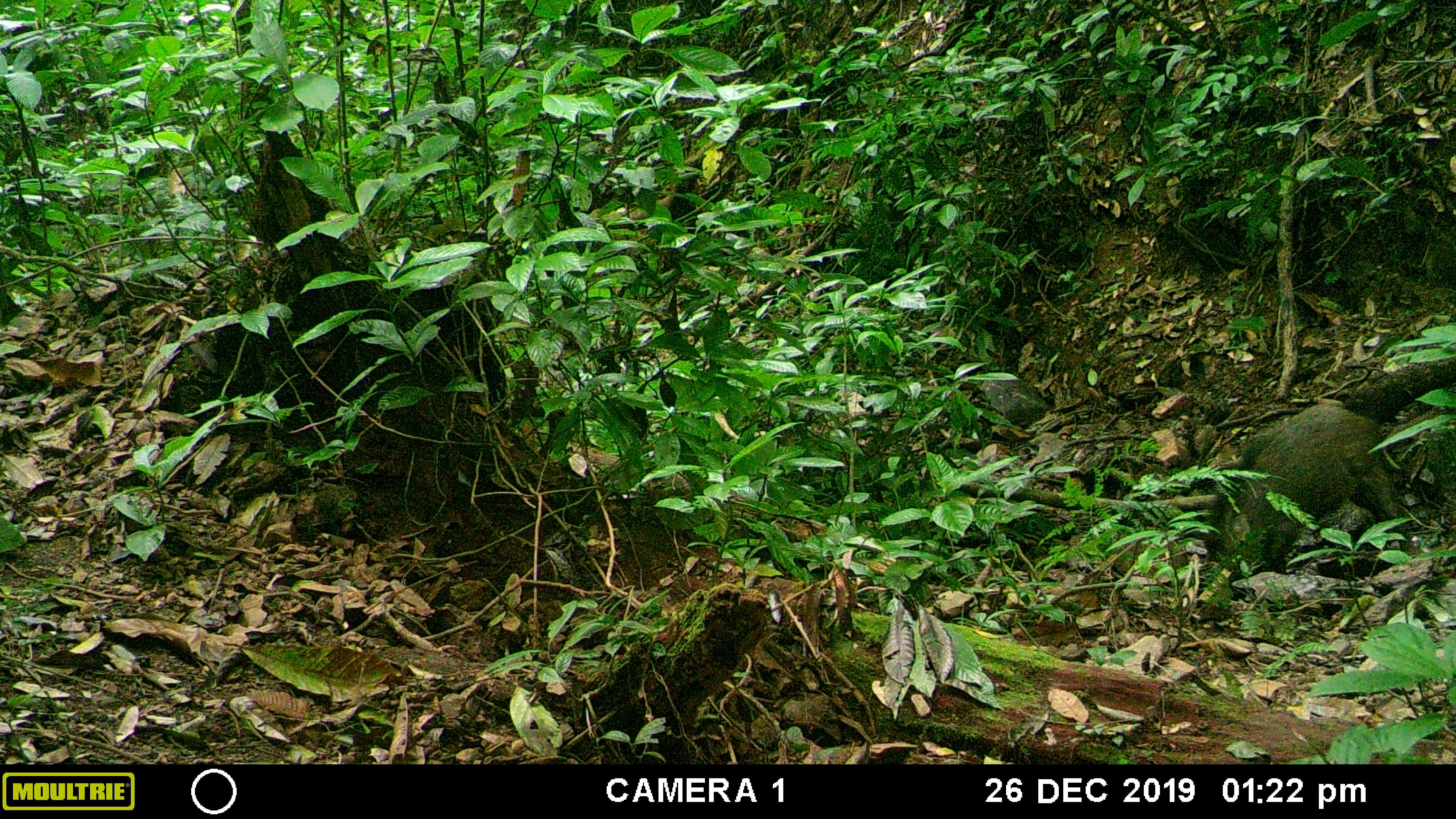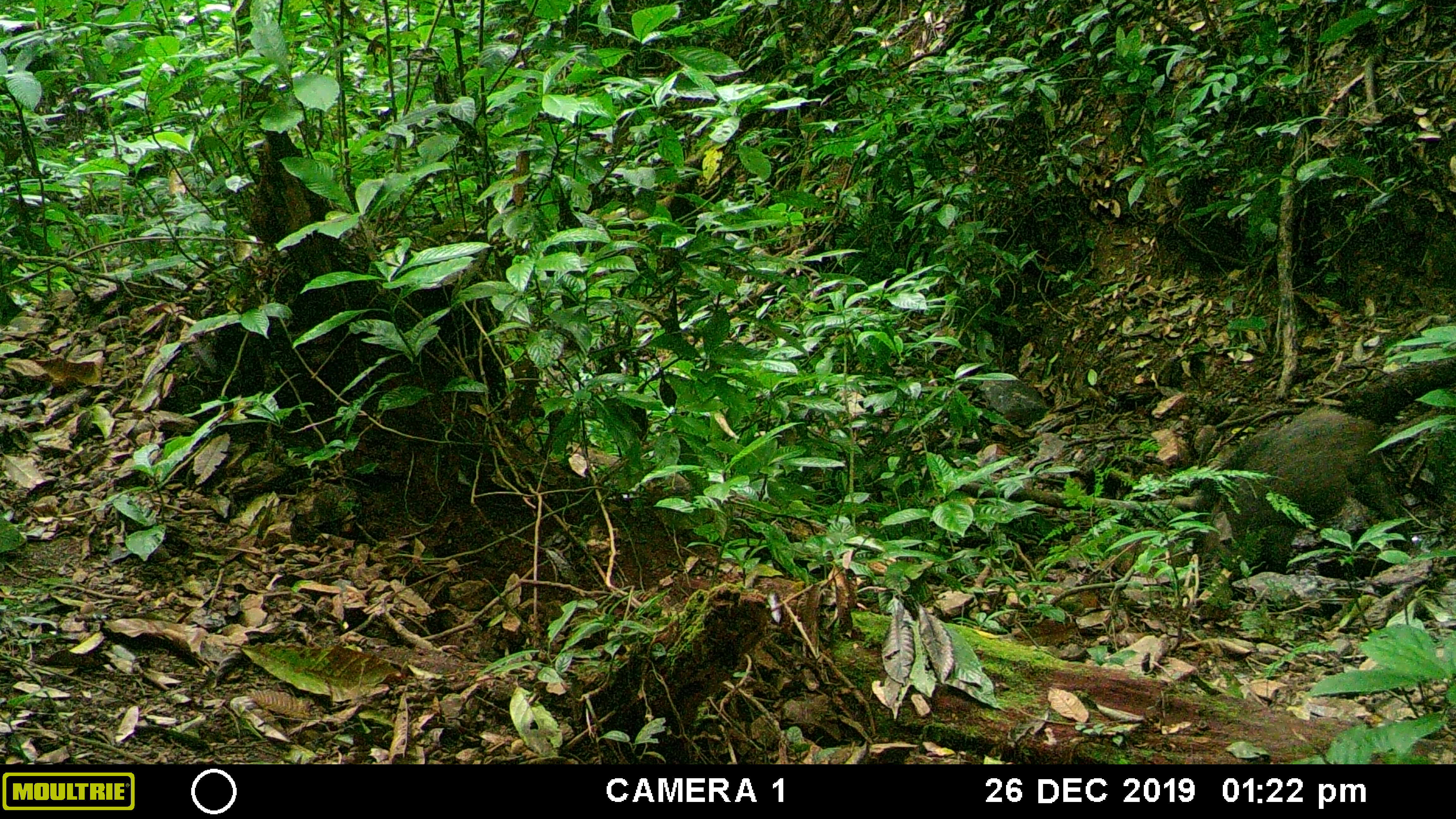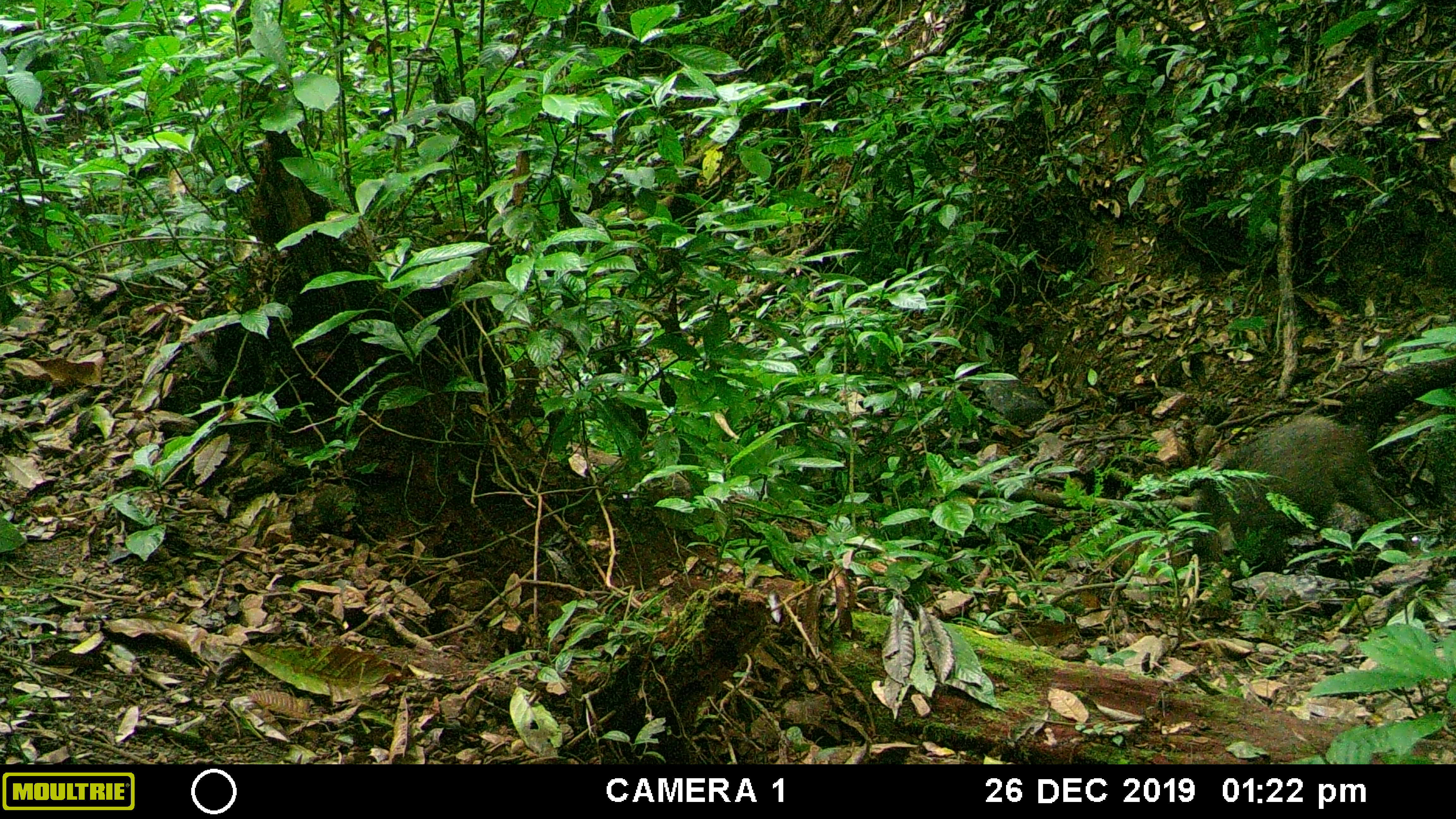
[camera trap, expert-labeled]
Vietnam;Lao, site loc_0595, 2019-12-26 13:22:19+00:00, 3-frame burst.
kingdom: Animalia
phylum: Chordata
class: Mammalia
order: Artiodactyla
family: Suidae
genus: Sus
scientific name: Sus scrofa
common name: eurasian wild pig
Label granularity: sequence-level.